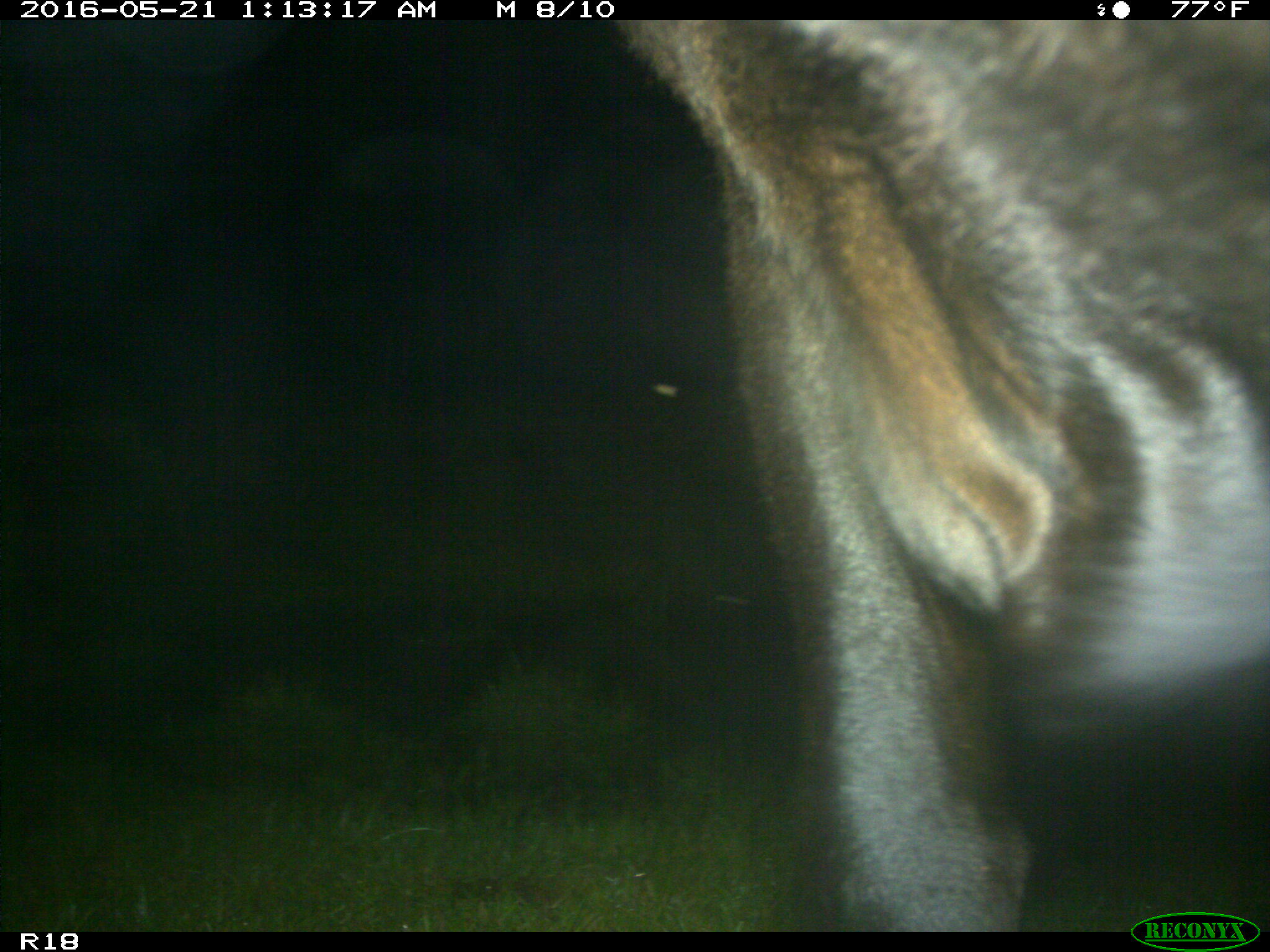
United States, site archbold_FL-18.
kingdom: Animalia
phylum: Chordata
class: Mammalia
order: Artiodactyla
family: Bovidae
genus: Bos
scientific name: Bos taurus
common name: domestic cow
Bos taurus (domestic cow).